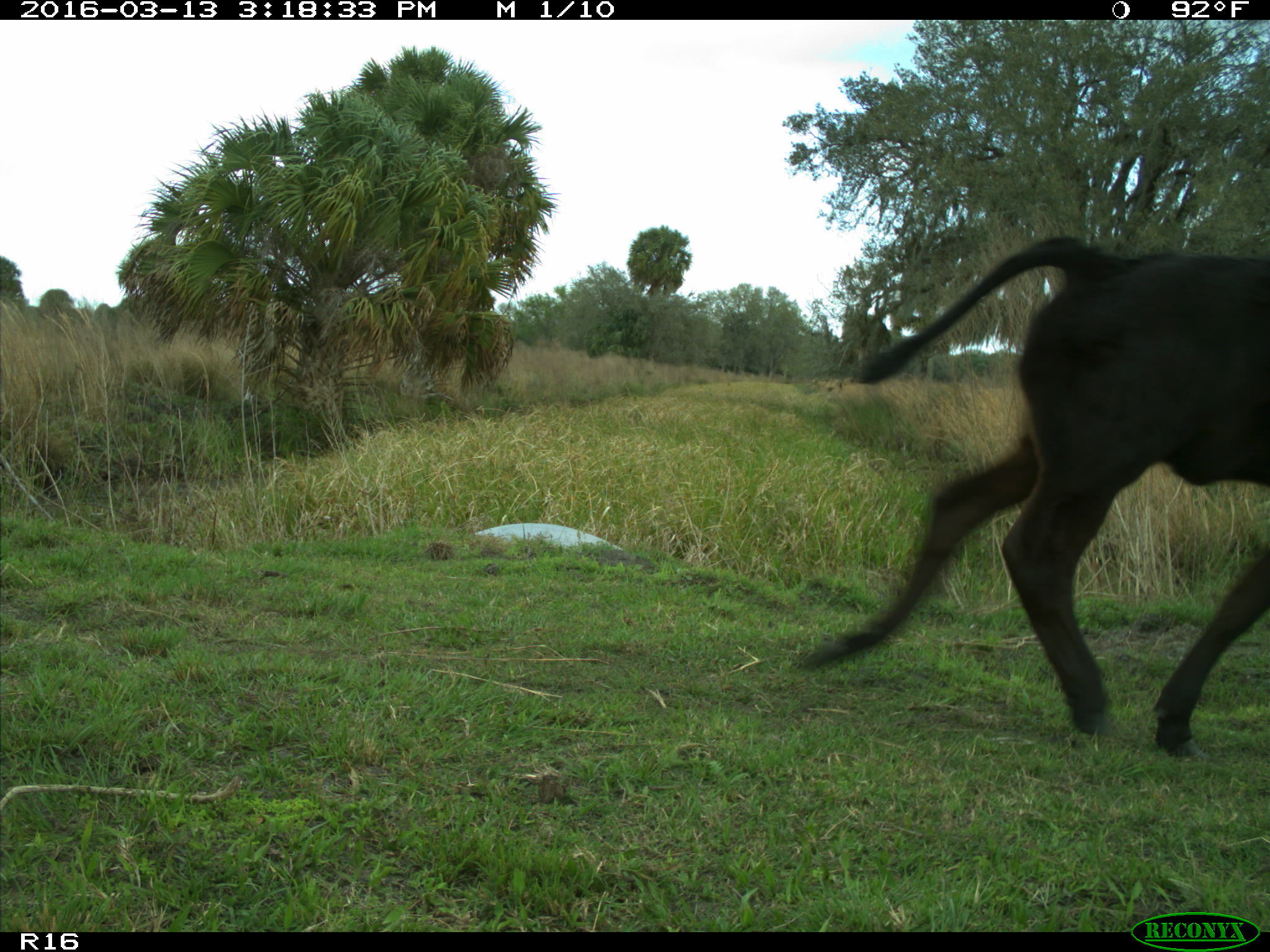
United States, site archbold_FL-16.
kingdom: Animalia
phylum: Chordata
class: Mammalia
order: Artiodactyla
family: Bovidae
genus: Bos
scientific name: Bos taurus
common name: domestic cow